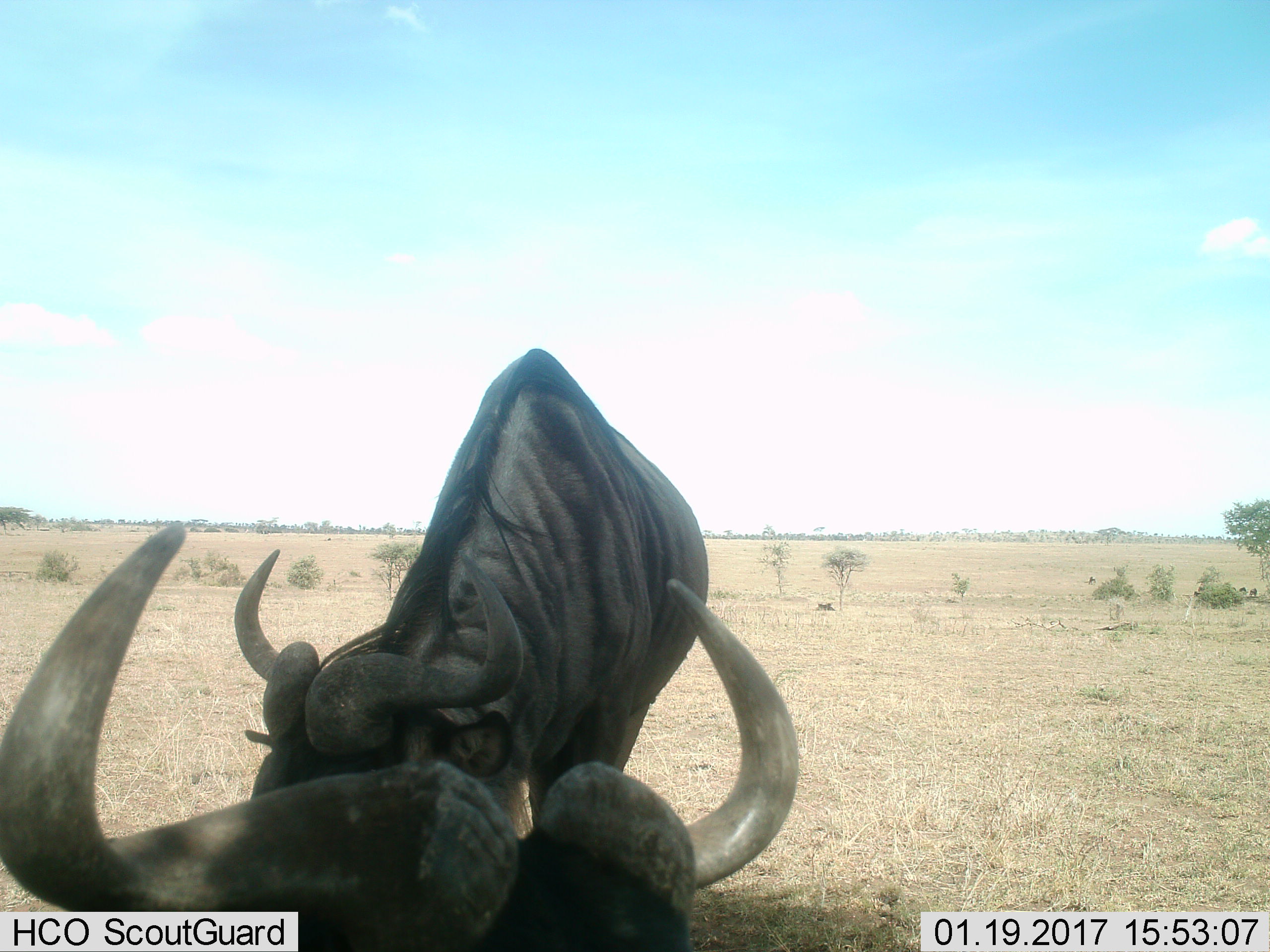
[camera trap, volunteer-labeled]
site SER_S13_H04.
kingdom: Animalia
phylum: Chordata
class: Mammalia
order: Artiodactyla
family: Bovidae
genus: Connochaetes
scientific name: Connochaetes taurinus taurinus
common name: blue wildebeest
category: wildebeestblue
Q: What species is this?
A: Wildebeestblue (blue wildebeest) (Connochaetes taurinus taurinus).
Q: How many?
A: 2.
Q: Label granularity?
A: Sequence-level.